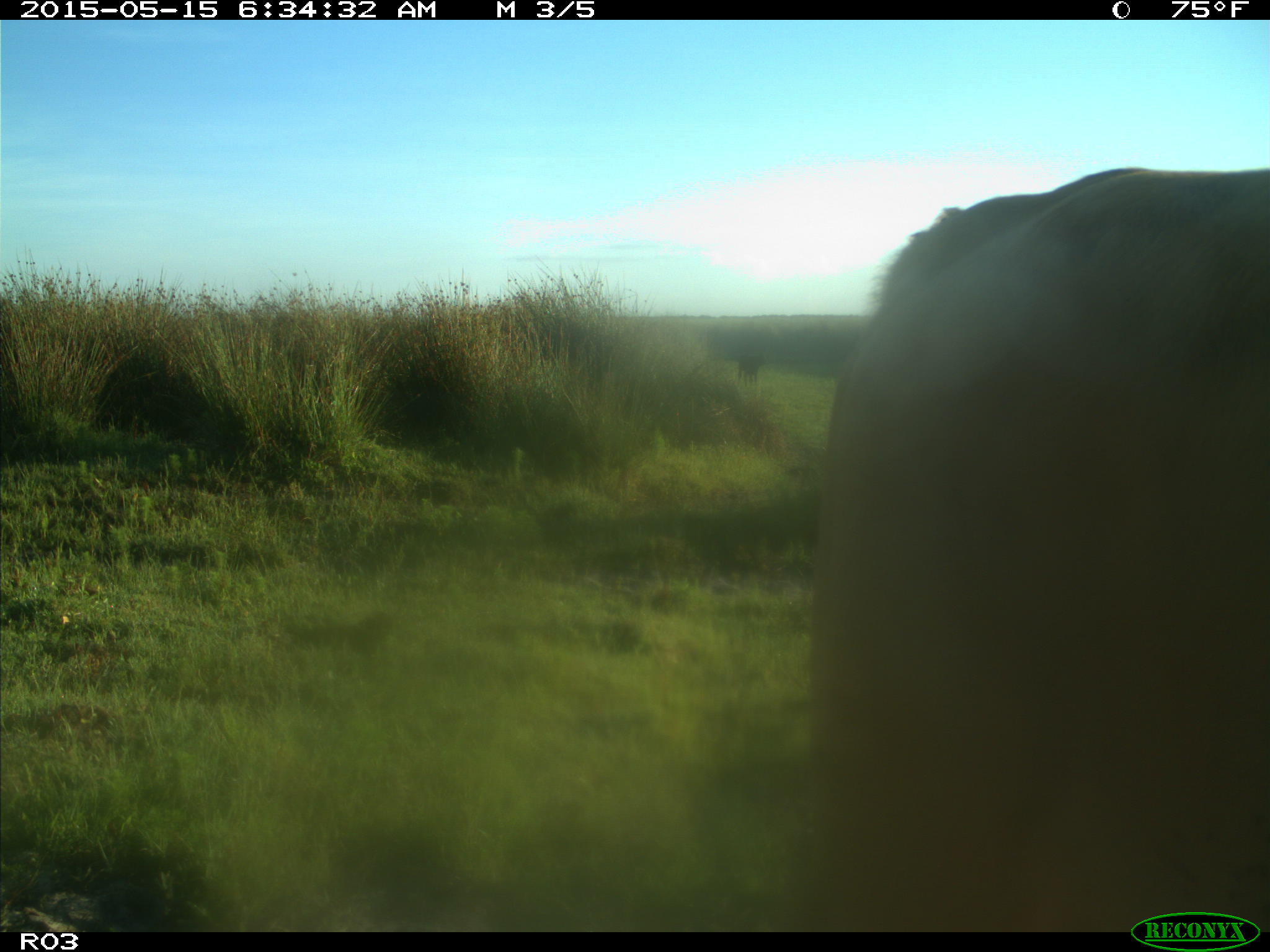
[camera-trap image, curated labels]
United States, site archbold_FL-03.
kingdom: Animalia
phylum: Chordata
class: Mammalia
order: Artiodactyla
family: Bovidae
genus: Bos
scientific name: Bos taurus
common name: domestic cow